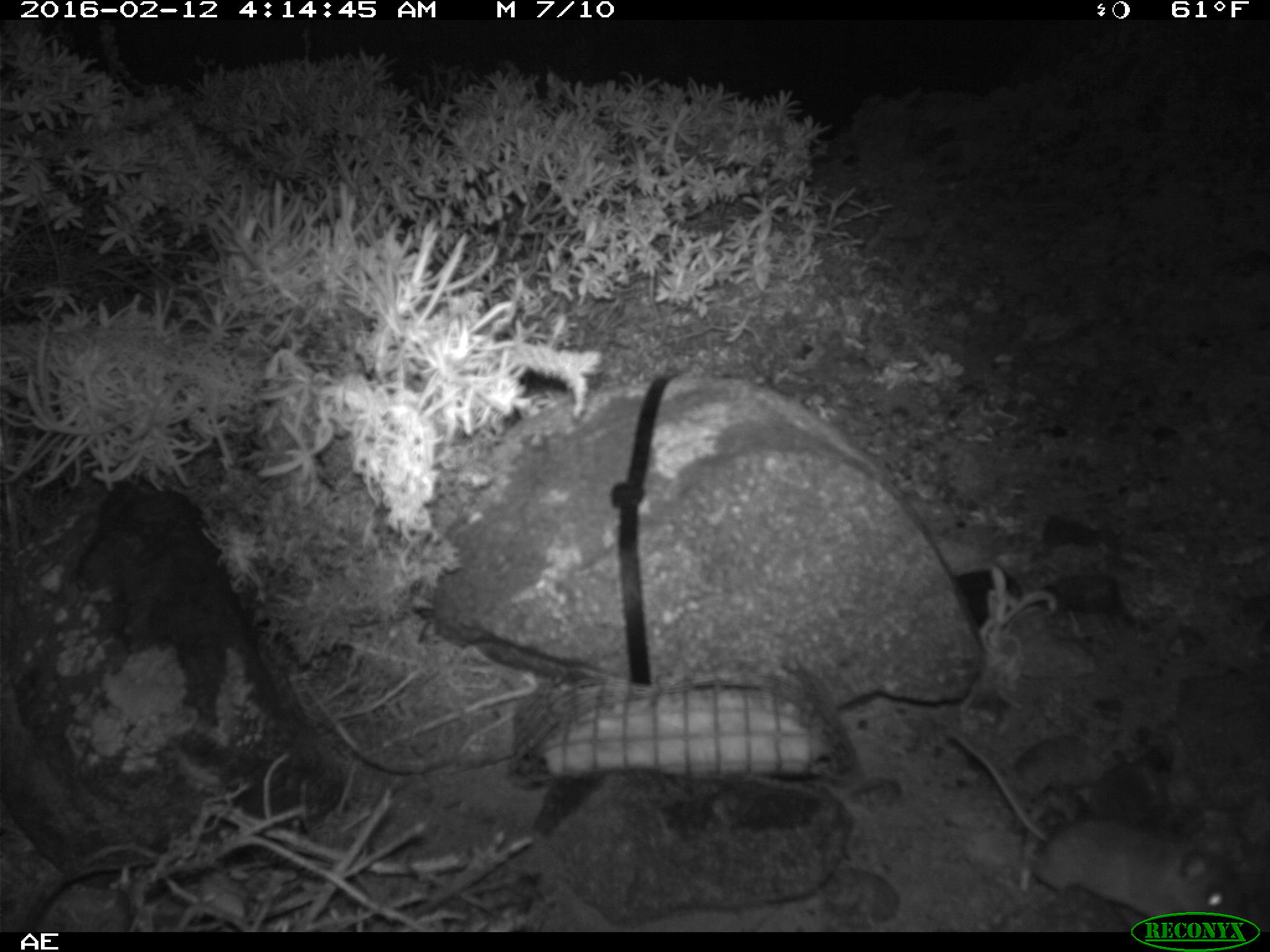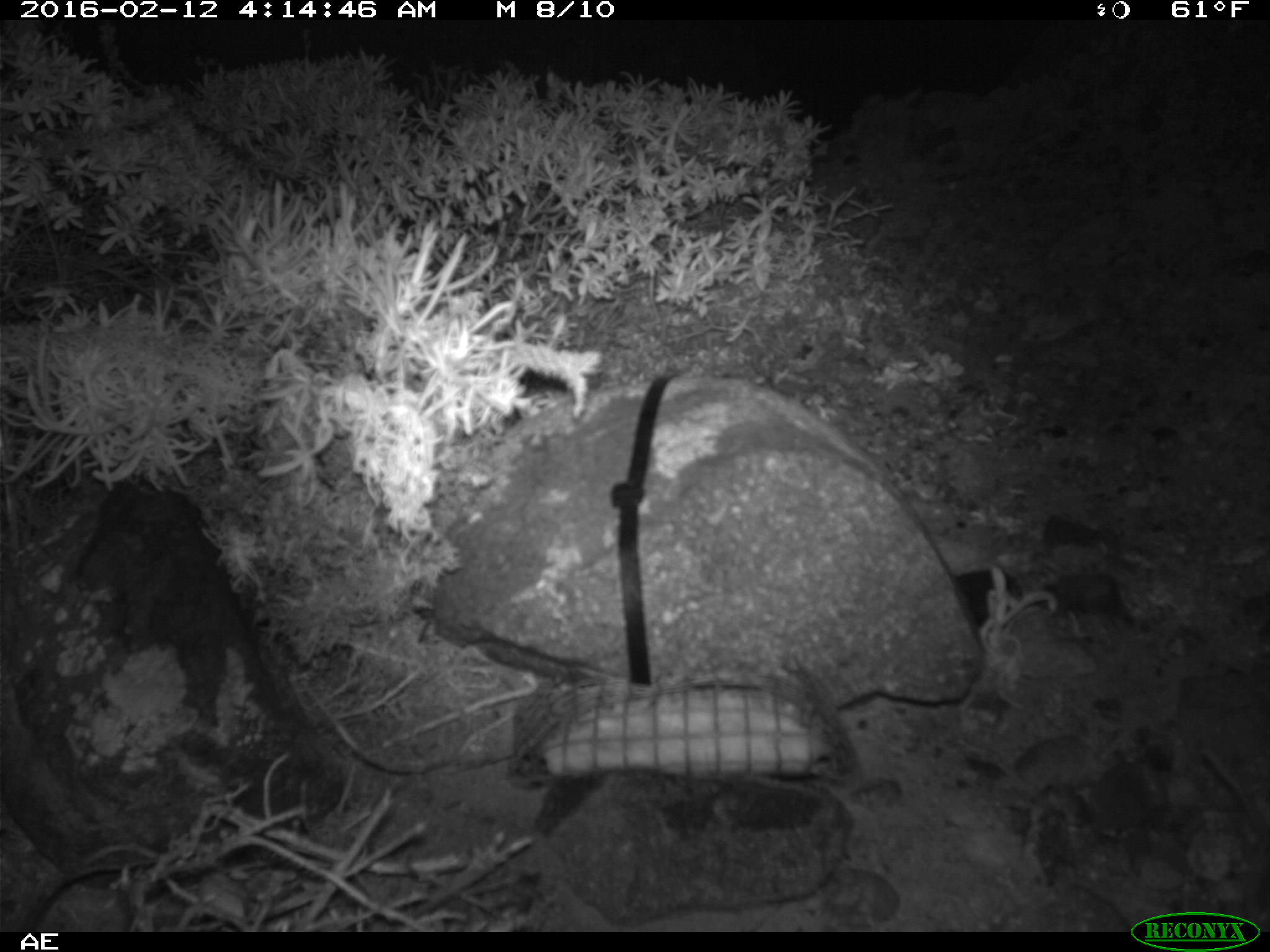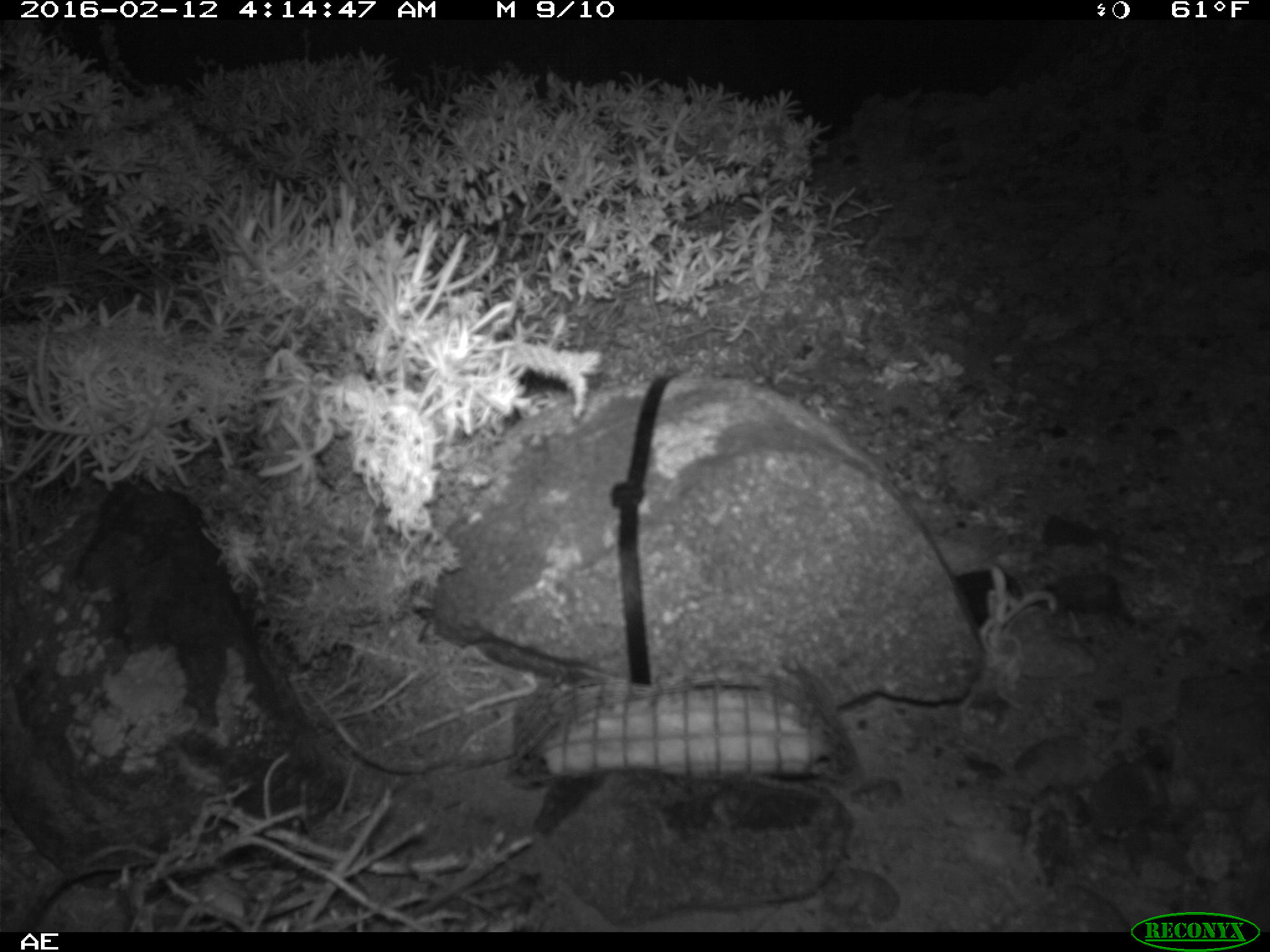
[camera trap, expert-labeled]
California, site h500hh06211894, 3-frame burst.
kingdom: Animalia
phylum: Chordata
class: Mammalia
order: Rodentia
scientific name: Rodentia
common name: rodent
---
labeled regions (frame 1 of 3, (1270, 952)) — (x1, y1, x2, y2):
rodent: (948, 728, 1244, 919)